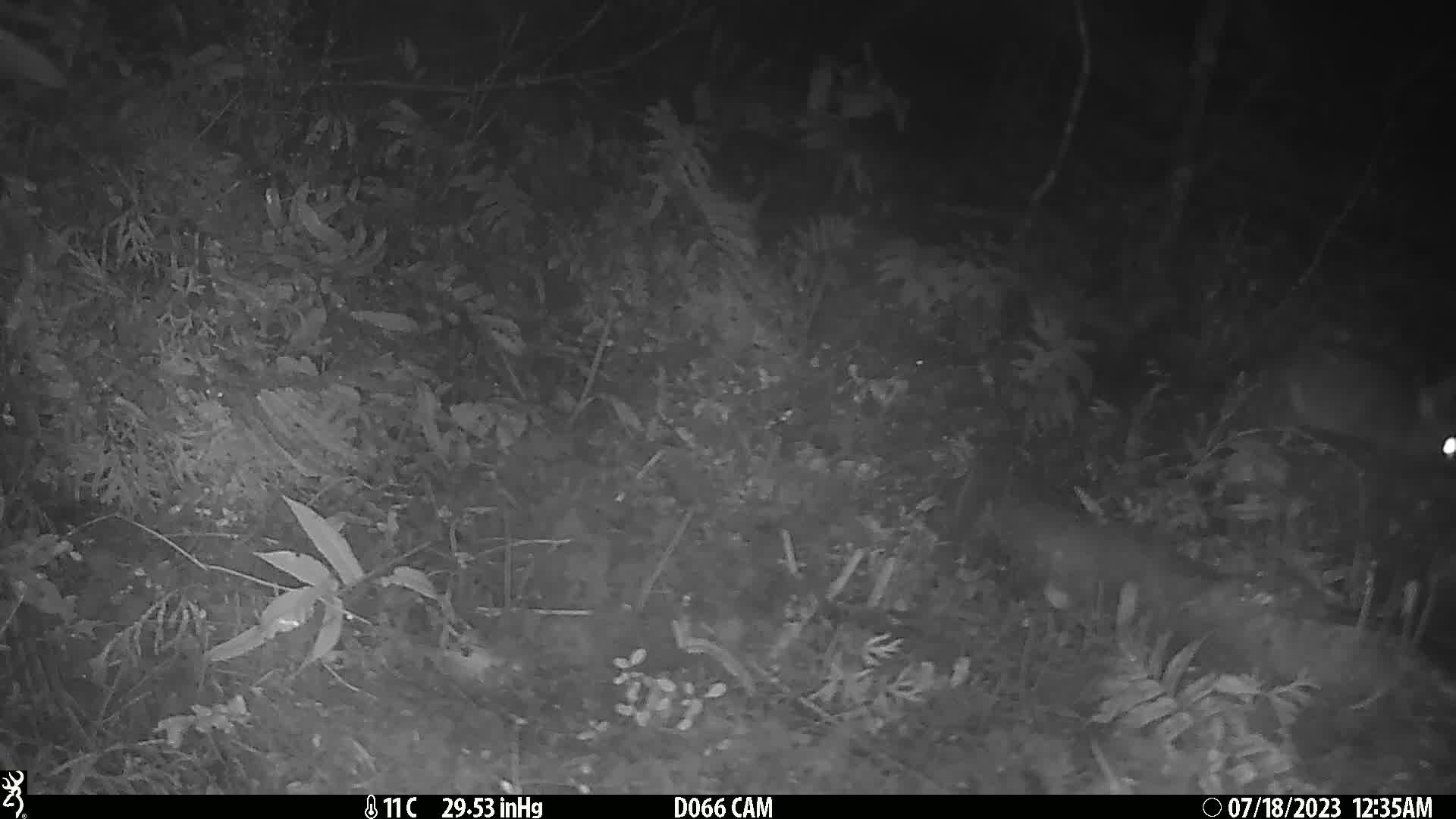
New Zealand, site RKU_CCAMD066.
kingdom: Animalia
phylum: Chordata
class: Mammalia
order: Diprotodontia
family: Phalangeridae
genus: Trichosurus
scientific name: Trichosurus vulpecula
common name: common brushtail possum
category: possum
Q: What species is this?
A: Possum (common brushtail possum) (Trichosurus vulpecula).